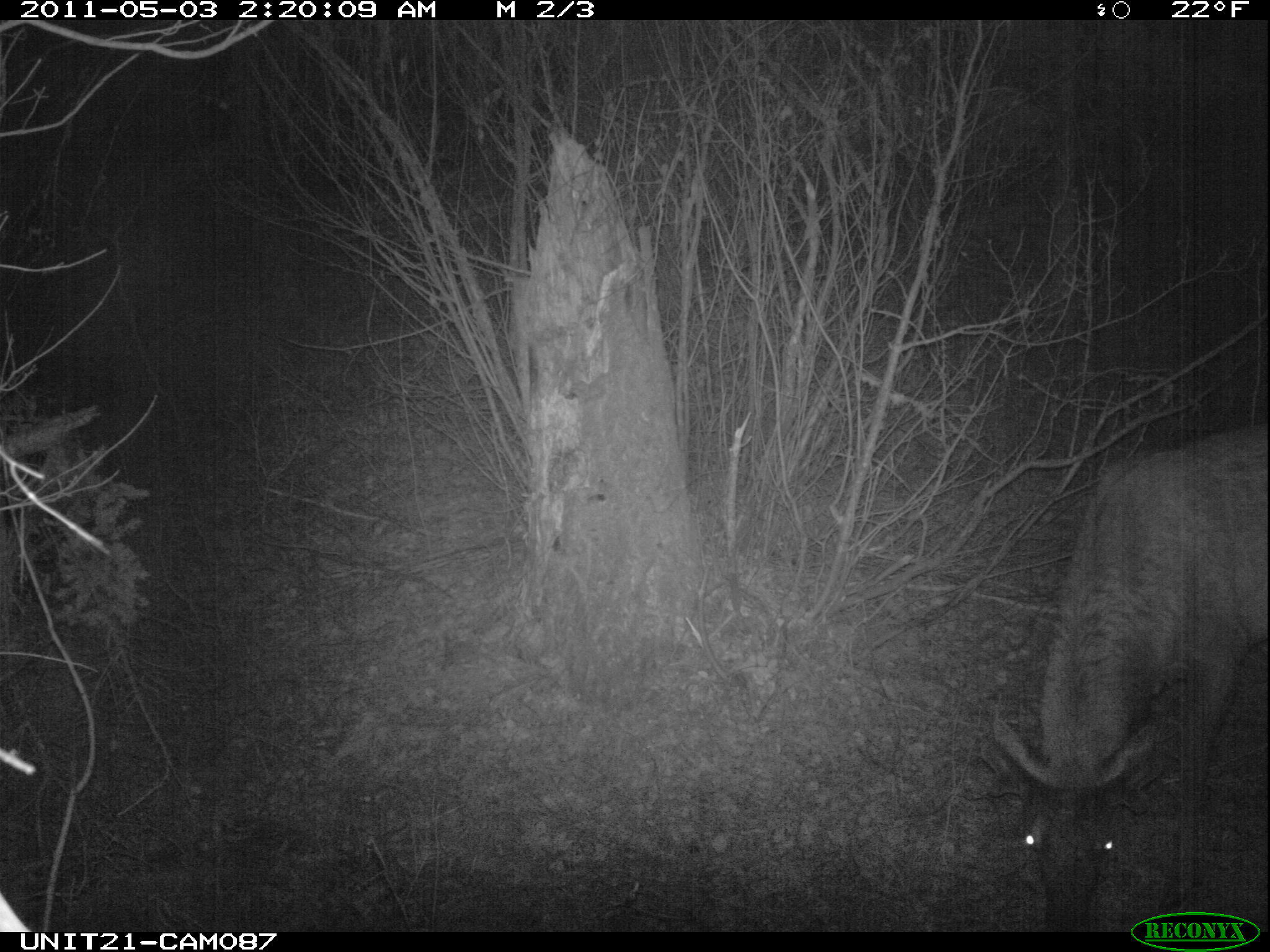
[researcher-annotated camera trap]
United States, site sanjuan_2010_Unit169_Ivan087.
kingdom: Animalia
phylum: Chordata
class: Mammalia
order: Artiodactyla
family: Cervidae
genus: Cervus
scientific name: Cervus elaphus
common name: red deer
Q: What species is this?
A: Cervus elaphus (red deer).